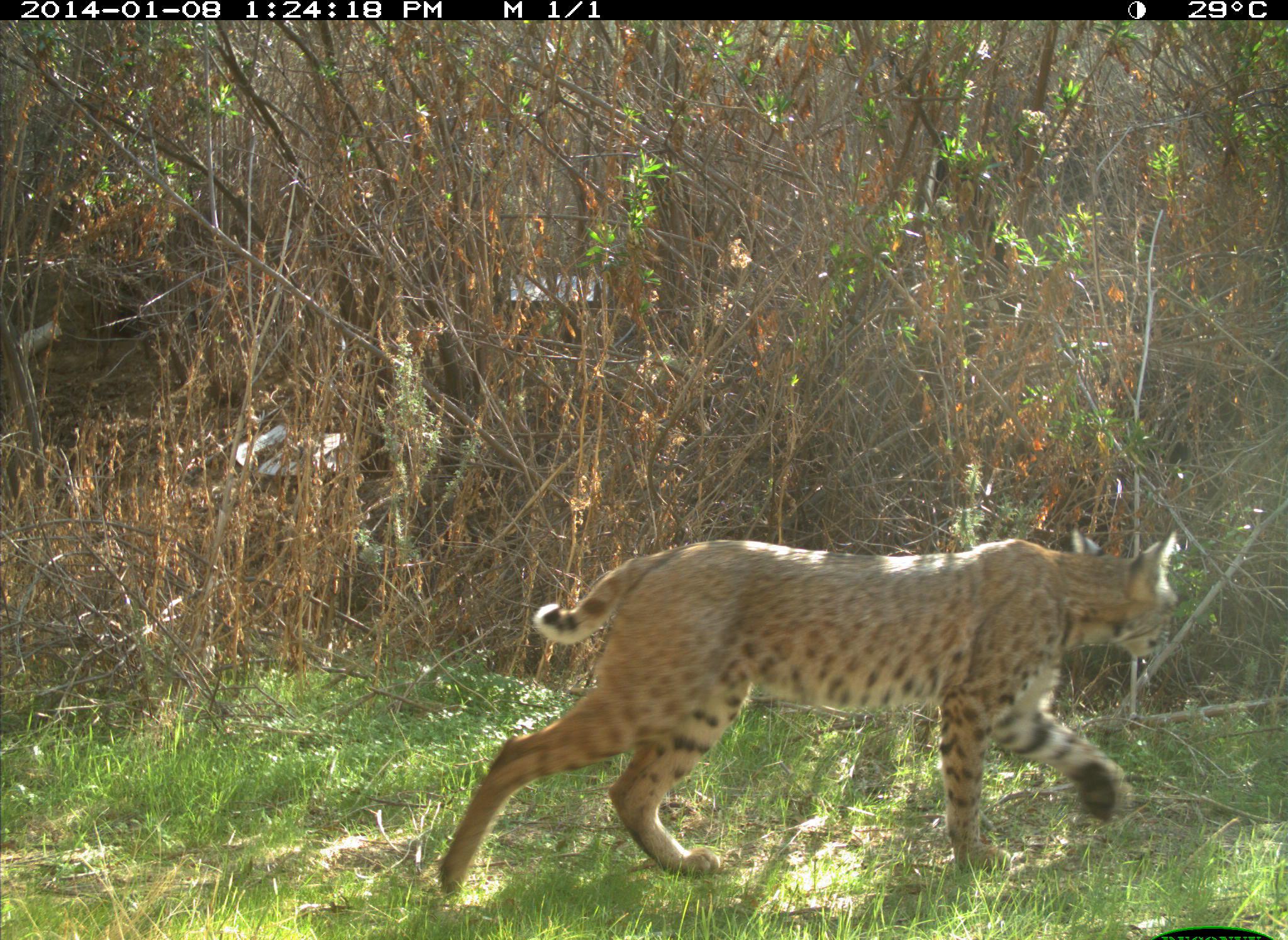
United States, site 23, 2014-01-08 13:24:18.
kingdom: Animalia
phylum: Chordata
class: Mammalia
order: Carnivora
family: Felidae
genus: Lynx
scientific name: Lynx rufus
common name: bobcat